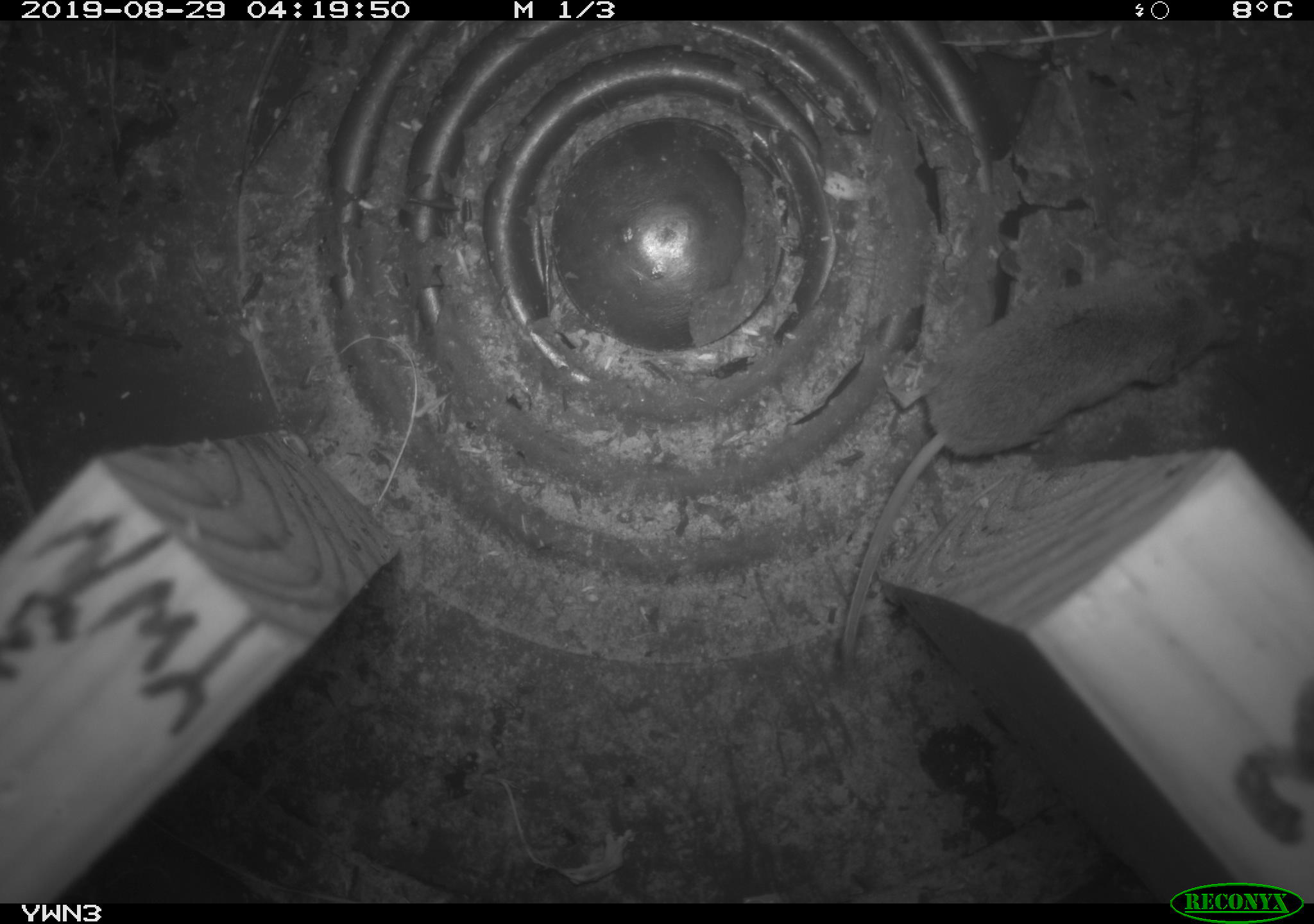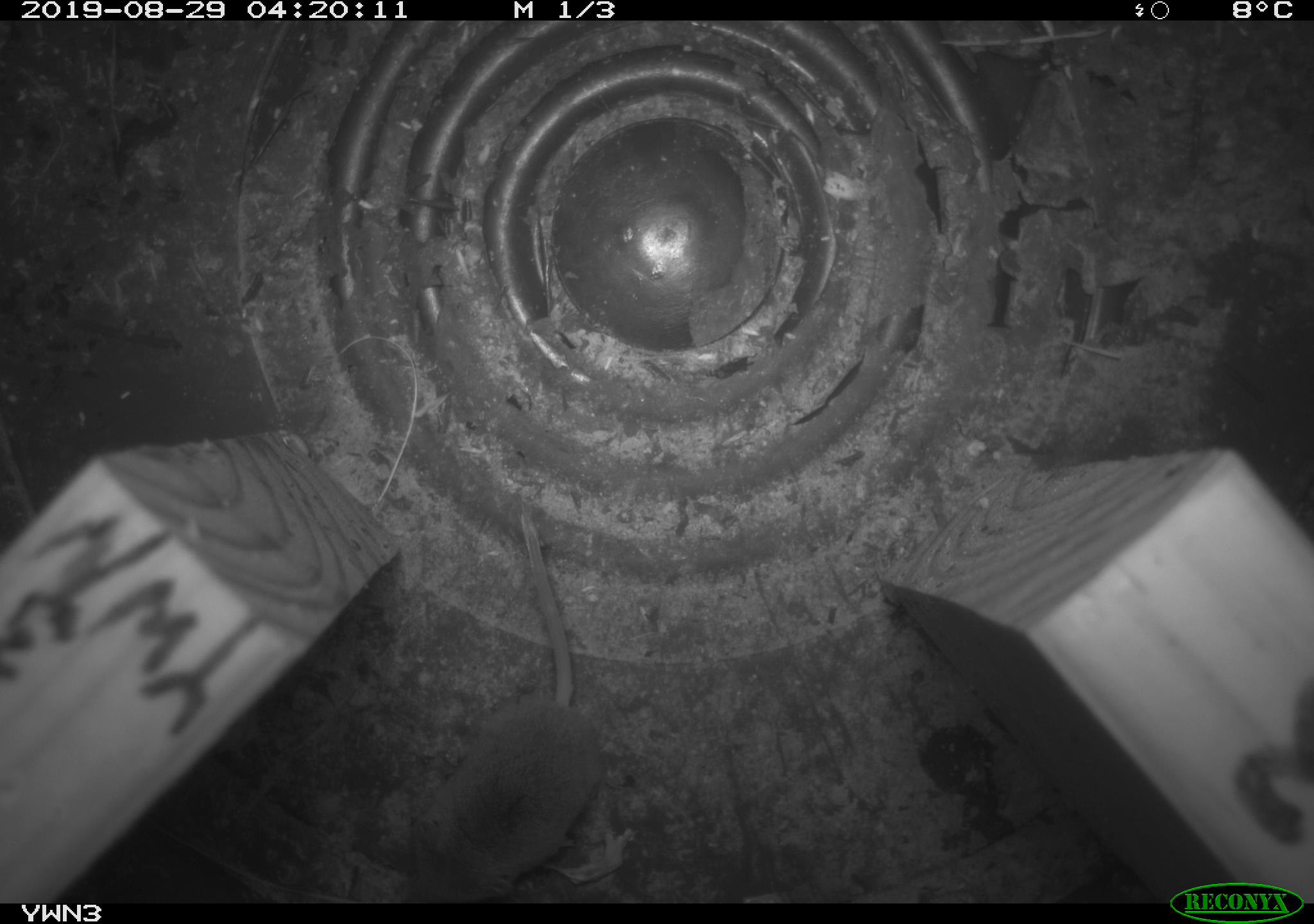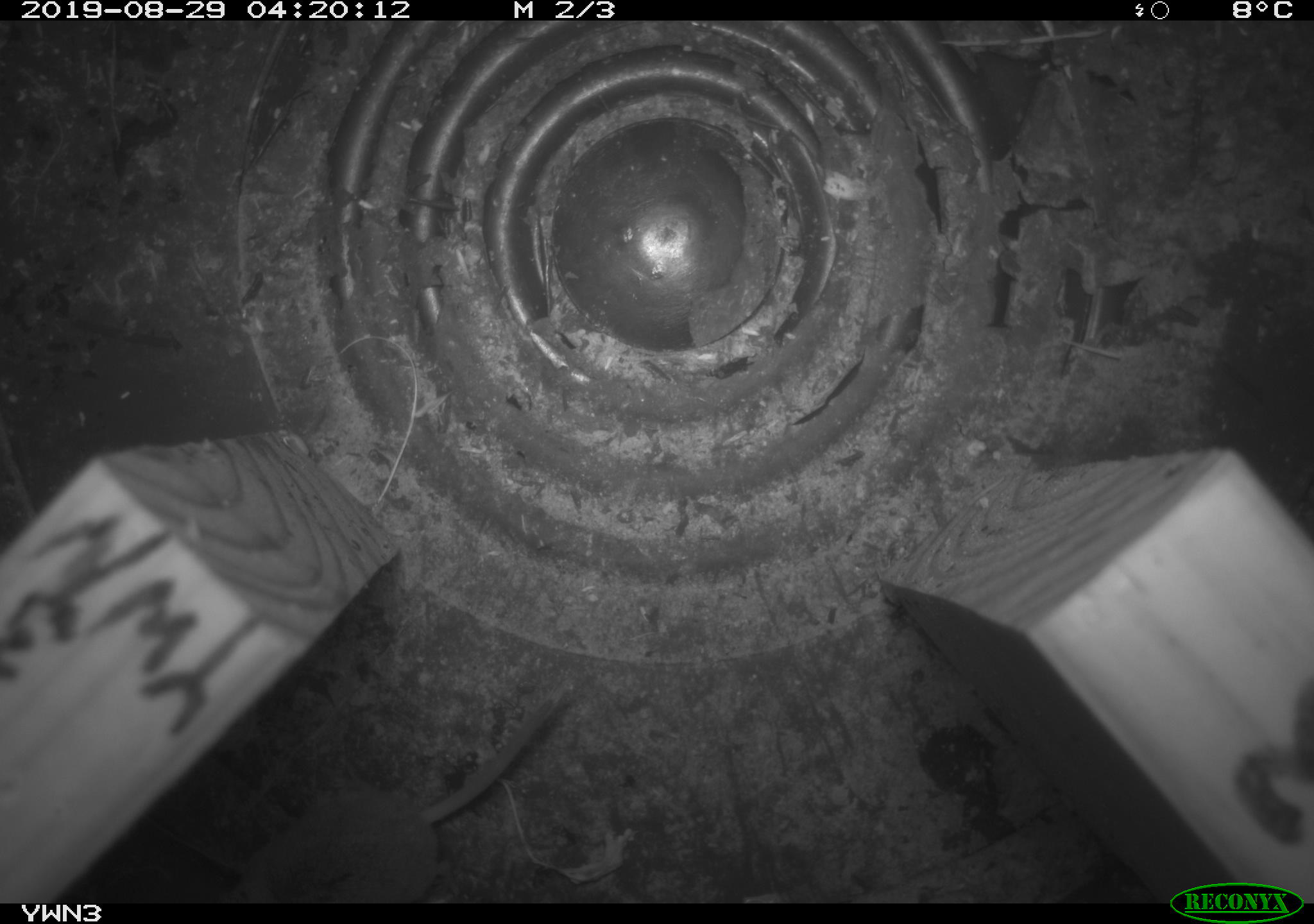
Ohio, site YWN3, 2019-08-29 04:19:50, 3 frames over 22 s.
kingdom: Animalia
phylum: Chordata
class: Mammalia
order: Eulipotyphla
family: Soricidae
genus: Sorex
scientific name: Sorex cinereus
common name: masked shrew